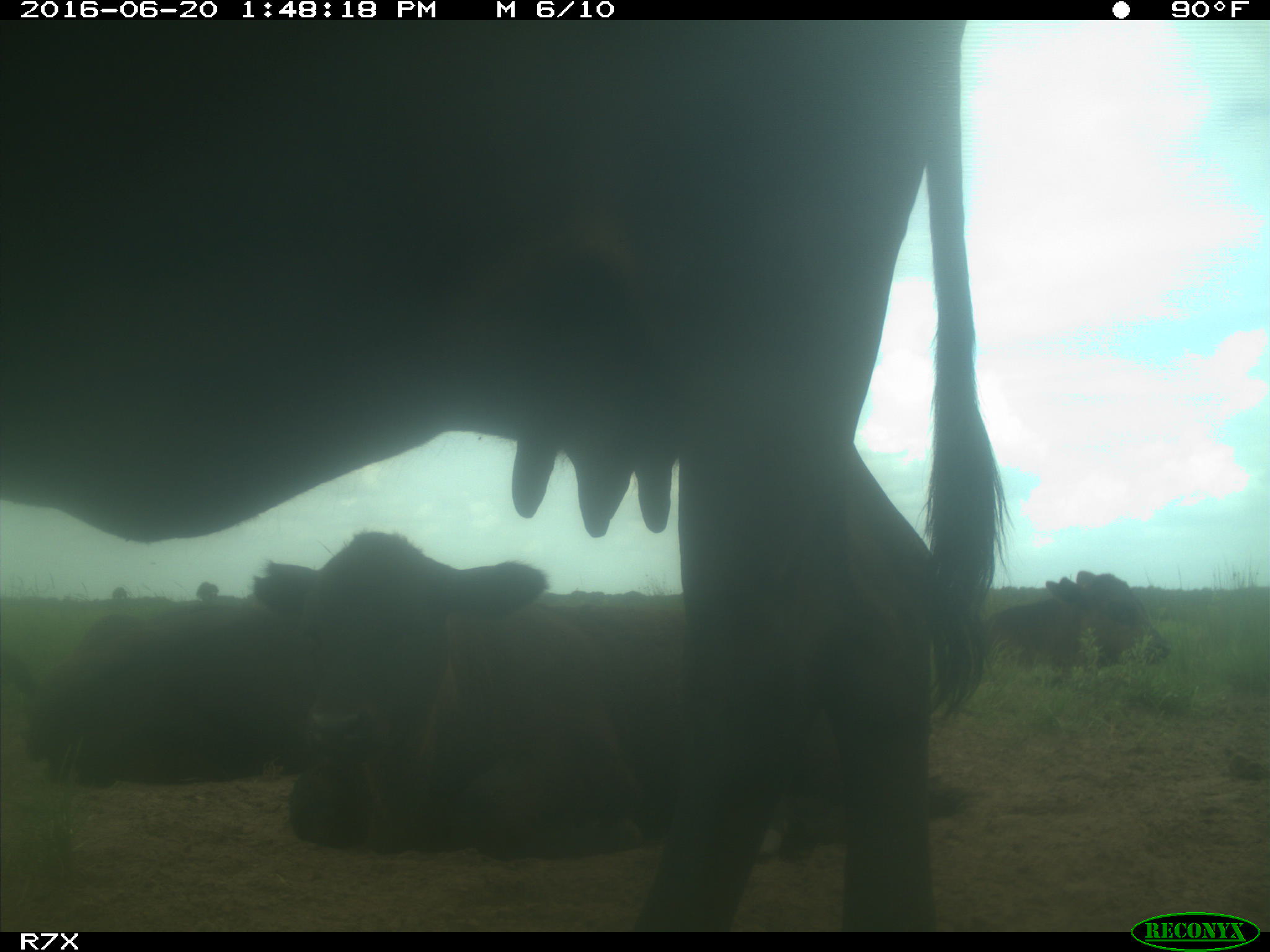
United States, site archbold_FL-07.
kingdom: Animalia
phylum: Chordata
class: Mammalia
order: Artiodactyla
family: Bovidae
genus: Bos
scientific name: Bos taurus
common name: domestic cow